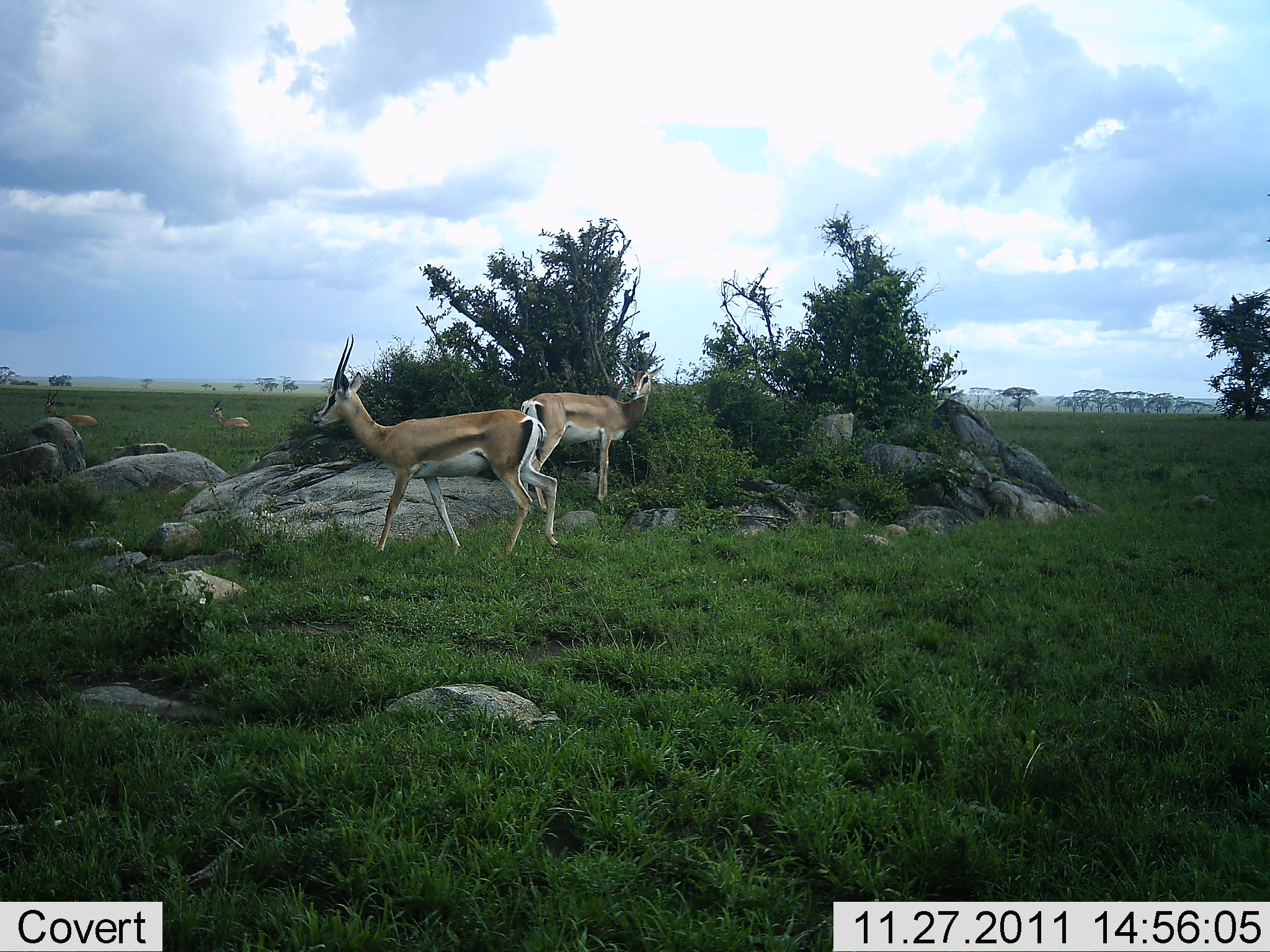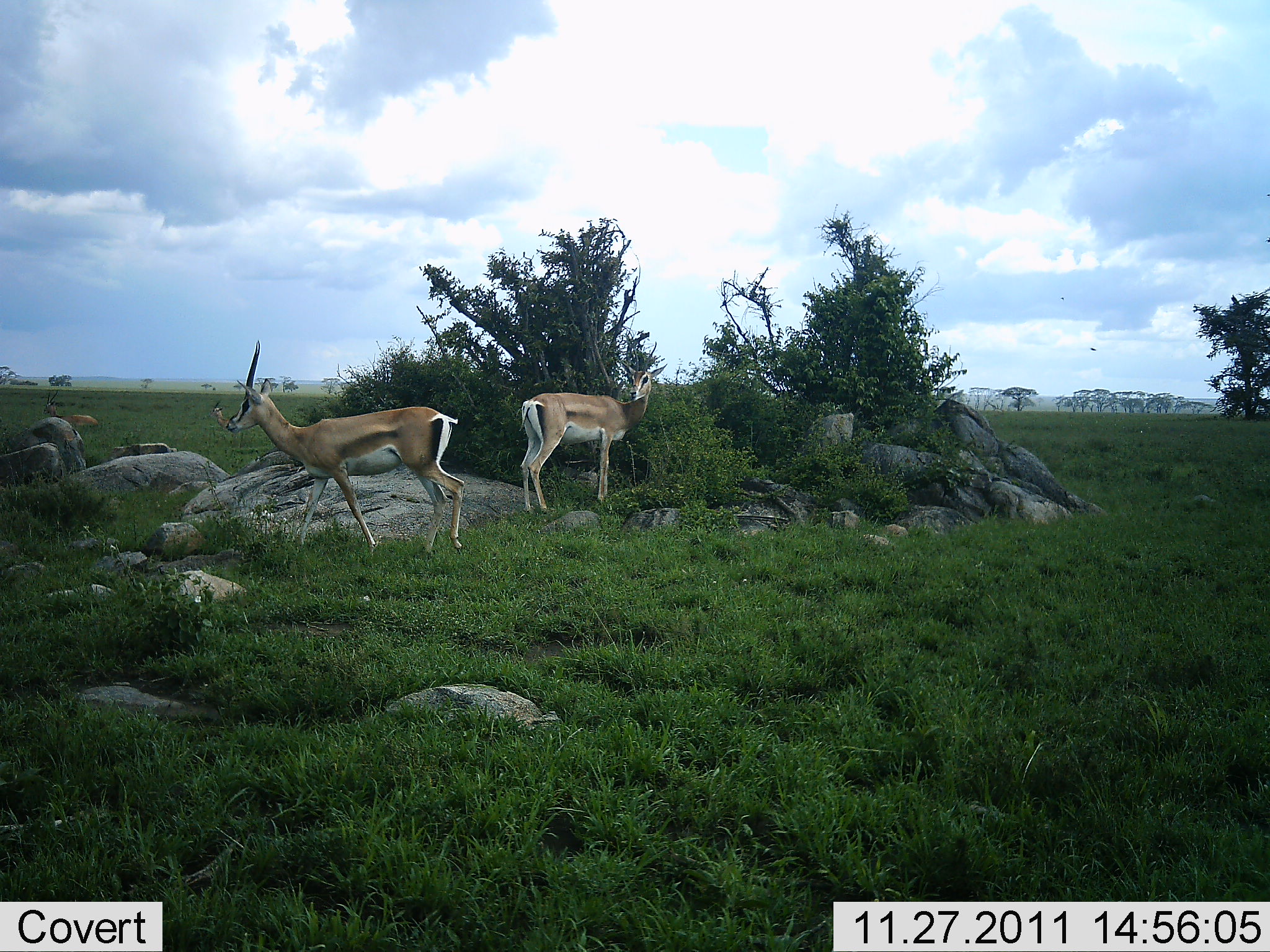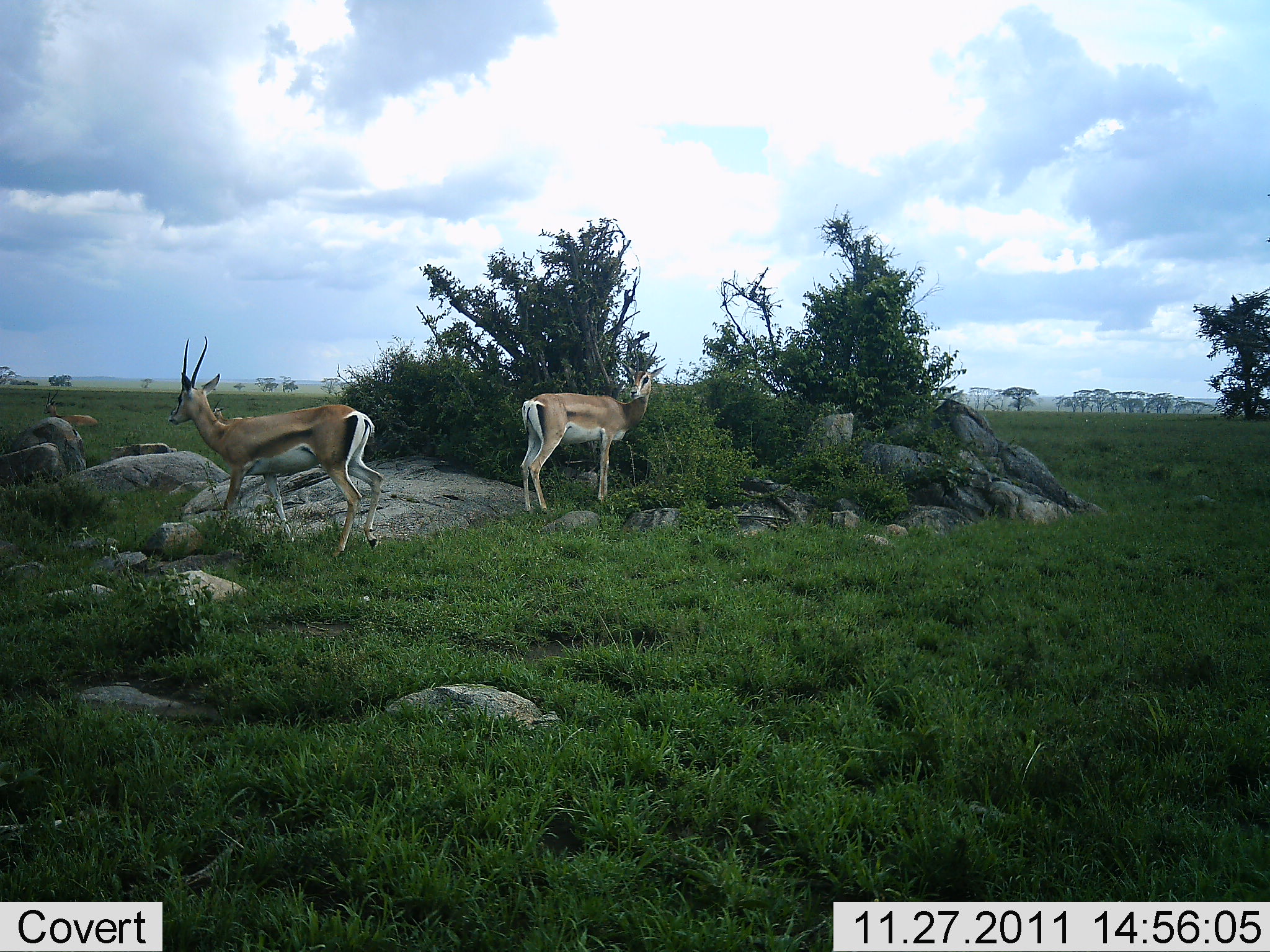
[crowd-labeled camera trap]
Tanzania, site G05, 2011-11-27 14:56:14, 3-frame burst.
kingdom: Animalia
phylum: Chordata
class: Mammalia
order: Artiodactyla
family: Bovidae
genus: Nanger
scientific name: Nanger granti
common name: grant's gazelle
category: gazellegrants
Gazellegrants (grant's gazelle) (Nanger granti), count 2. Behavior (volunteer vote fractions): standing 93%, resting 29%, moving 100%, interacting 0%. Young present (vote fraction): 0%. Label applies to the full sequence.